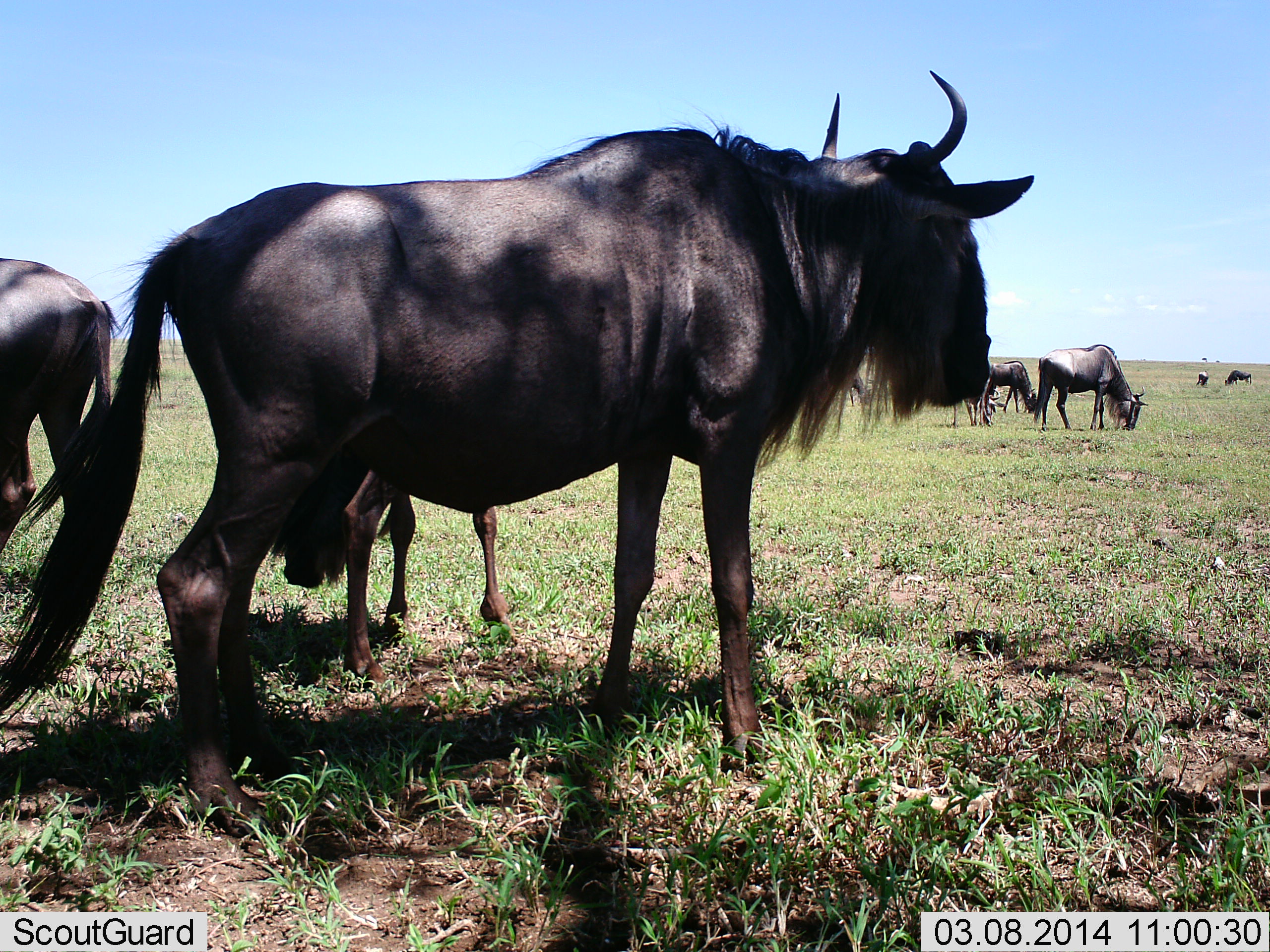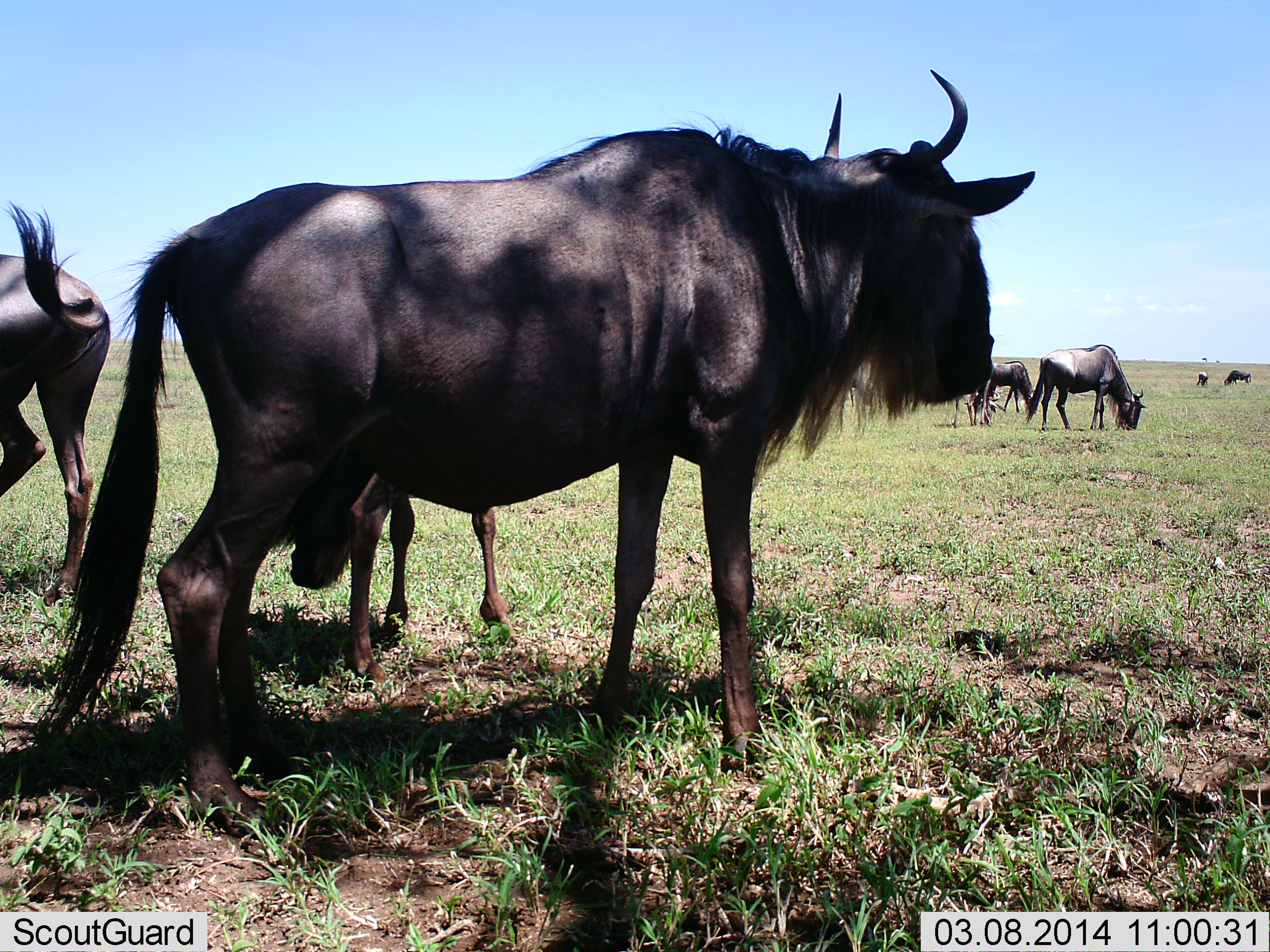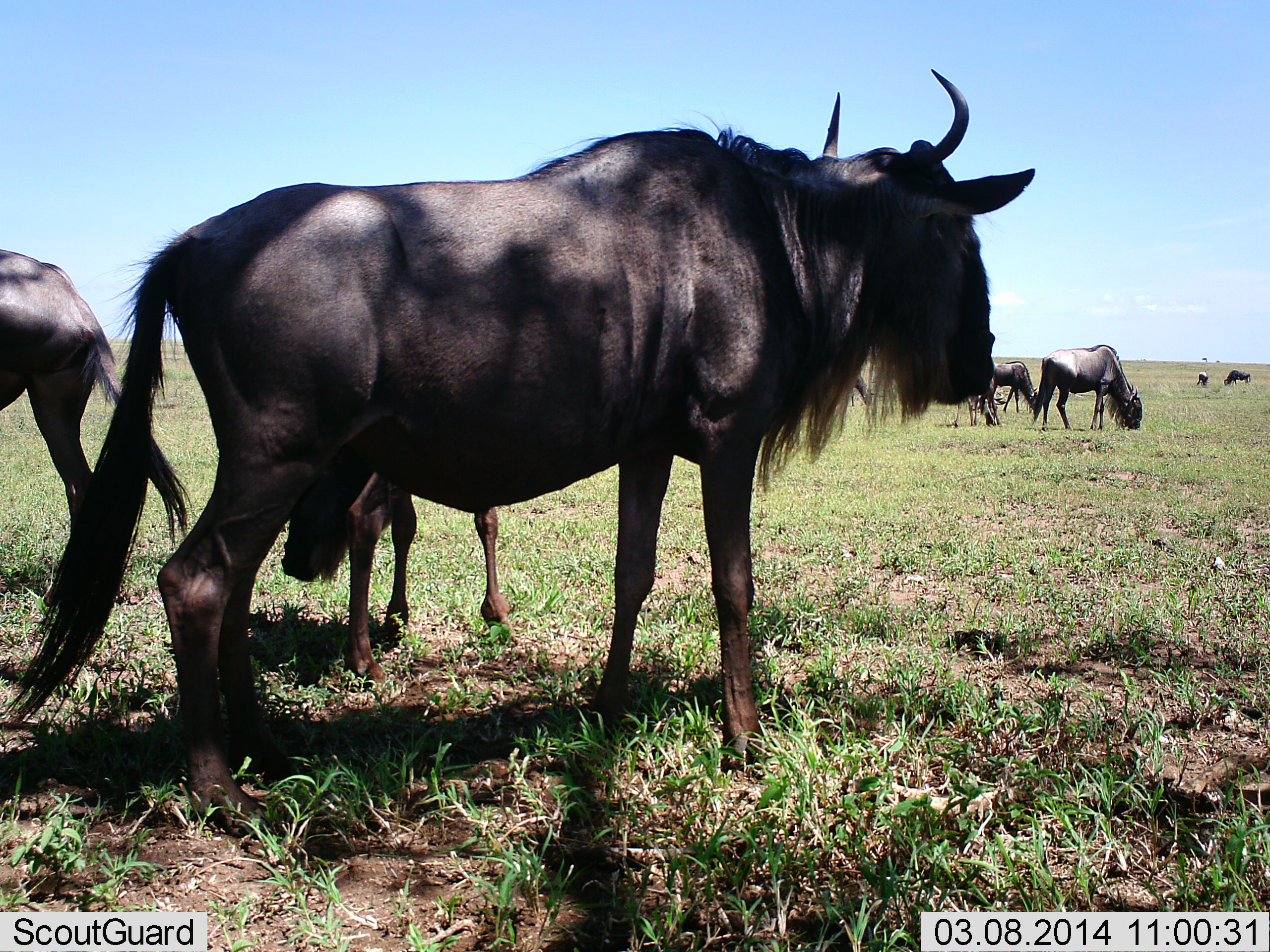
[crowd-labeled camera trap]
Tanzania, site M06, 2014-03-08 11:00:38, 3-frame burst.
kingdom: Animalia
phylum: Chordata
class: Mammalia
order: Artiodactyla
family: Bovidae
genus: Connochaetes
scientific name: Connochaetes taurinus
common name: blue wildebeest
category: wildebeest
Wildebeest (blue wildebeest) (Connochaetes taurinus), count 7. Behavior (volunteer vote fractions): standing 100%, resting 0%, moving 0%, interacting 10%. Young present (vote fraction): 20%. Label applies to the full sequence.